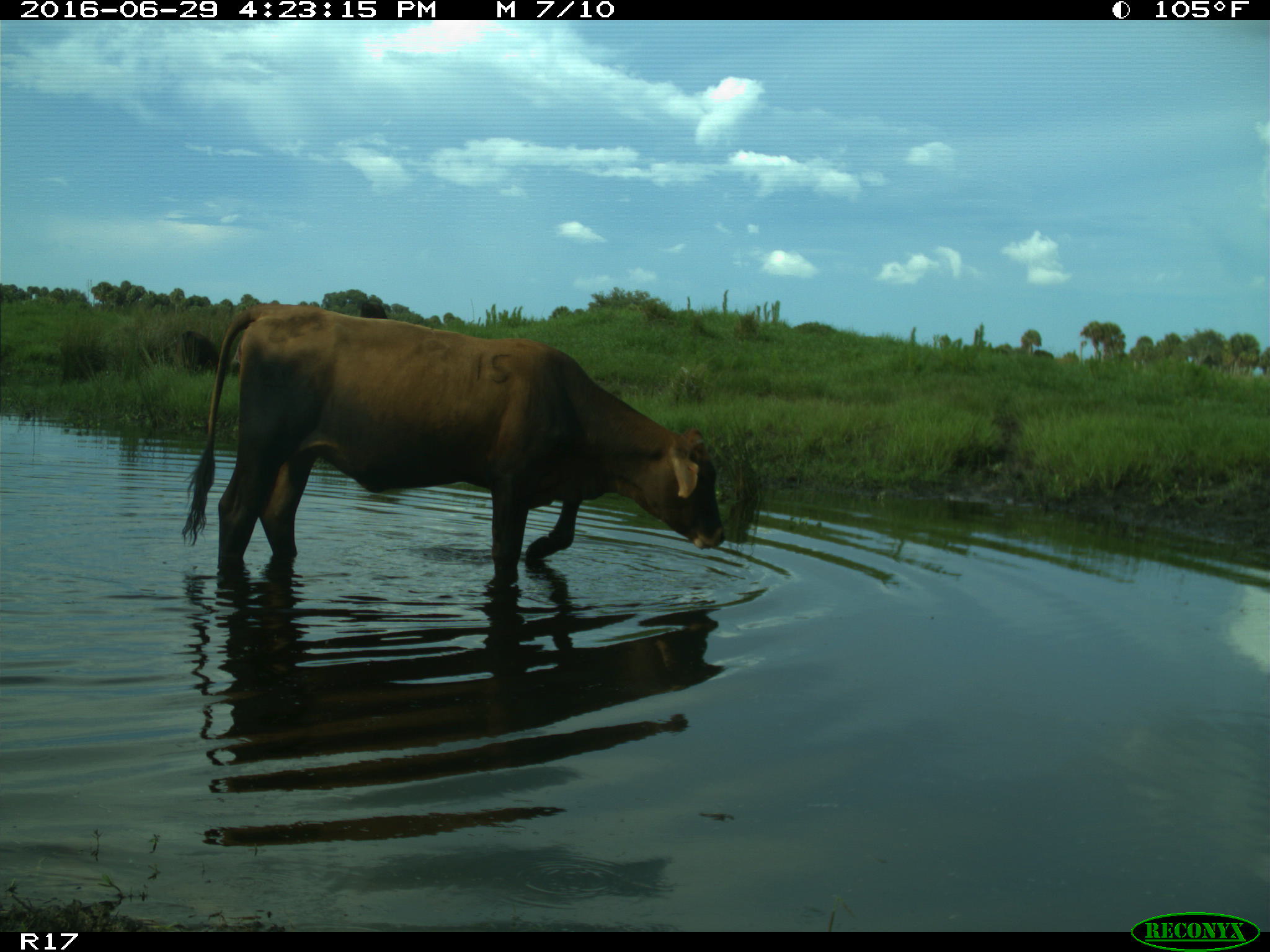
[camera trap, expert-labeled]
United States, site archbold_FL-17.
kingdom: Animalia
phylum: Chordata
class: Mammalia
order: Artiodactyla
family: Bovidae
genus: Bos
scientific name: Bos taurus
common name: domestic cow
Bos taurus (domestic cow).